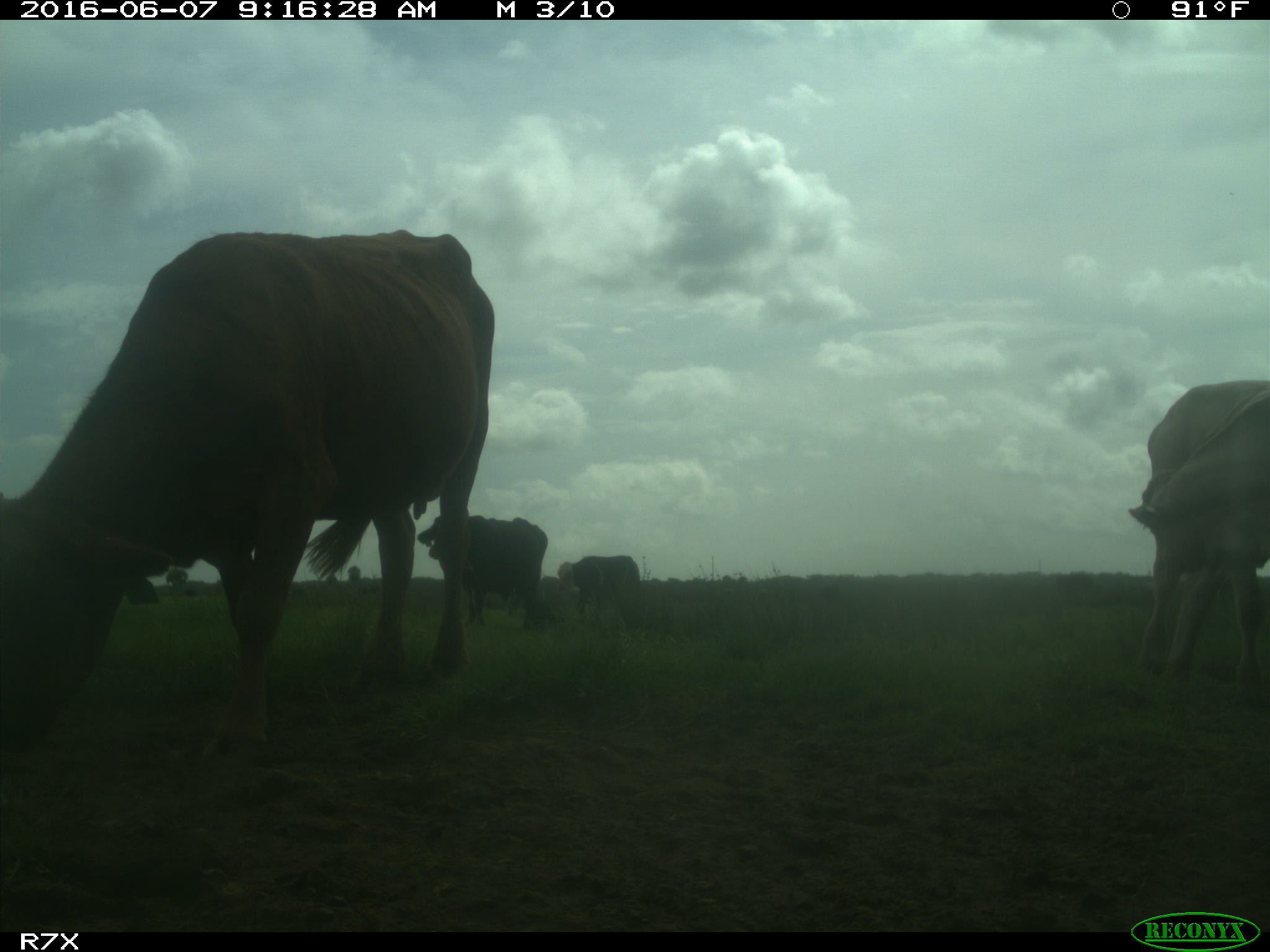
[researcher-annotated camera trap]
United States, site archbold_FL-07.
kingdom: Animalia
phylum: Chordata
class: Mammalia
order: Artiodactyla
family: Bovidae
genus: Bos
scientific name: Bos taurus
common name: domestic cow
Bos taurus (domestic cow).